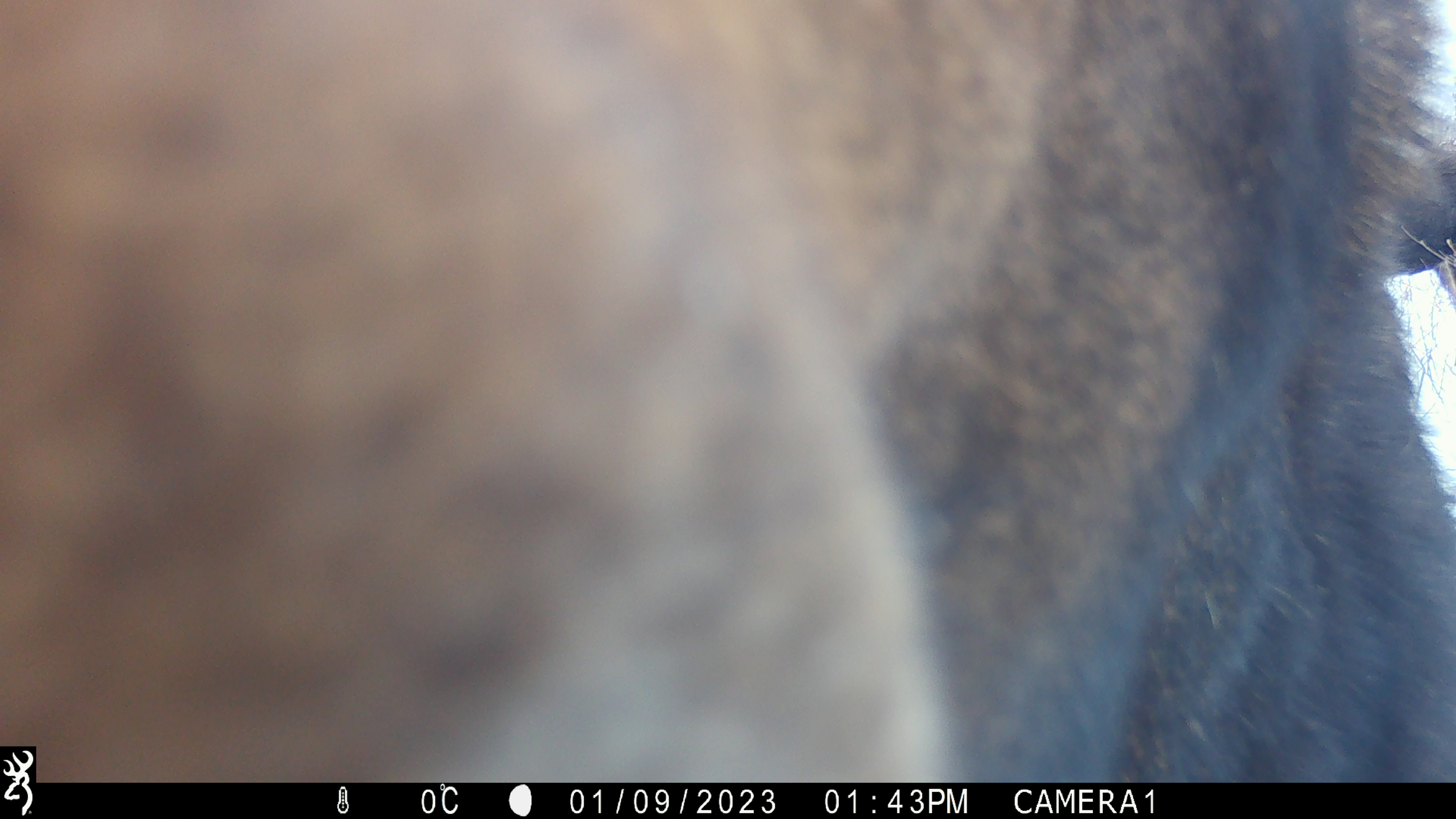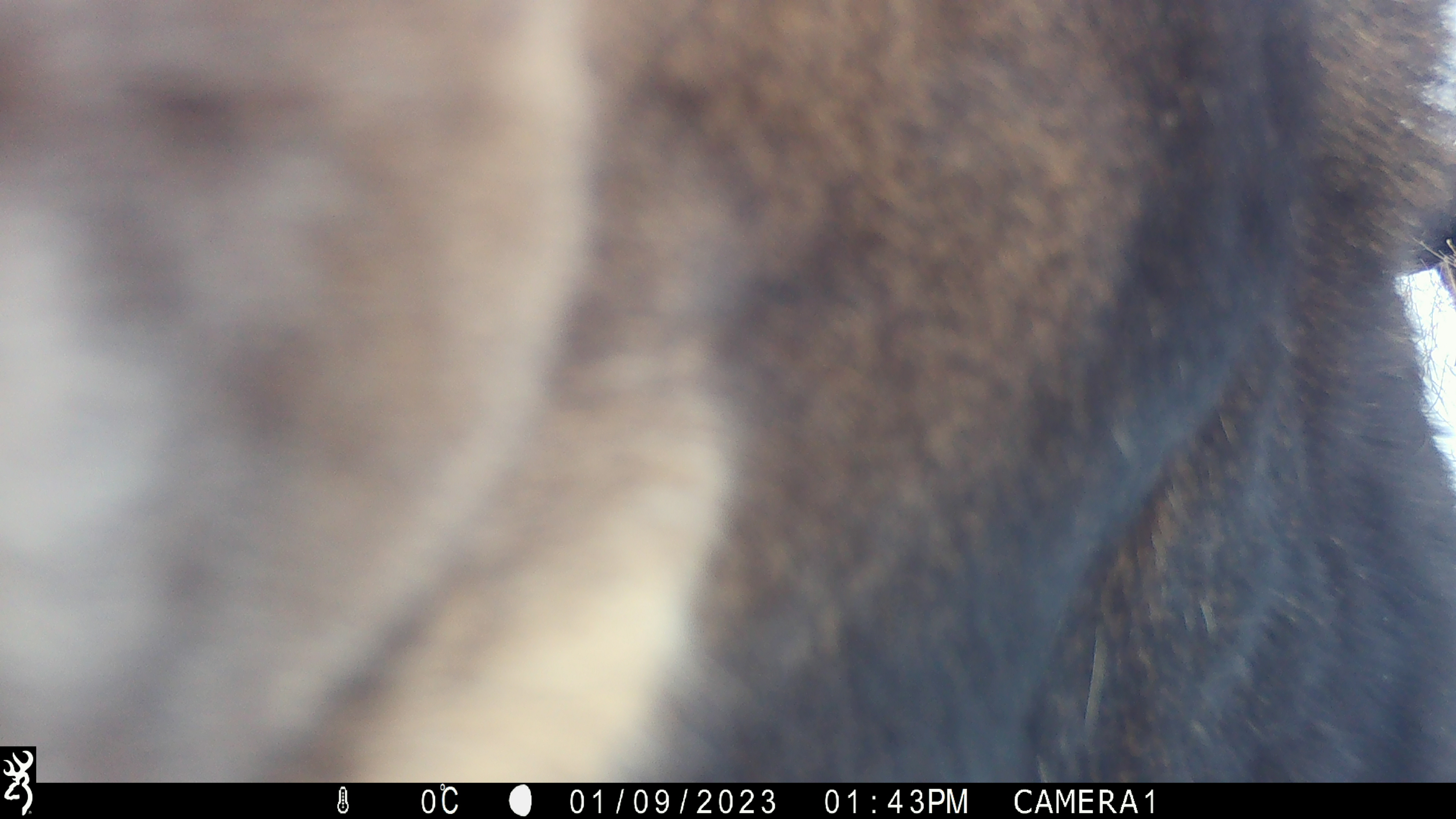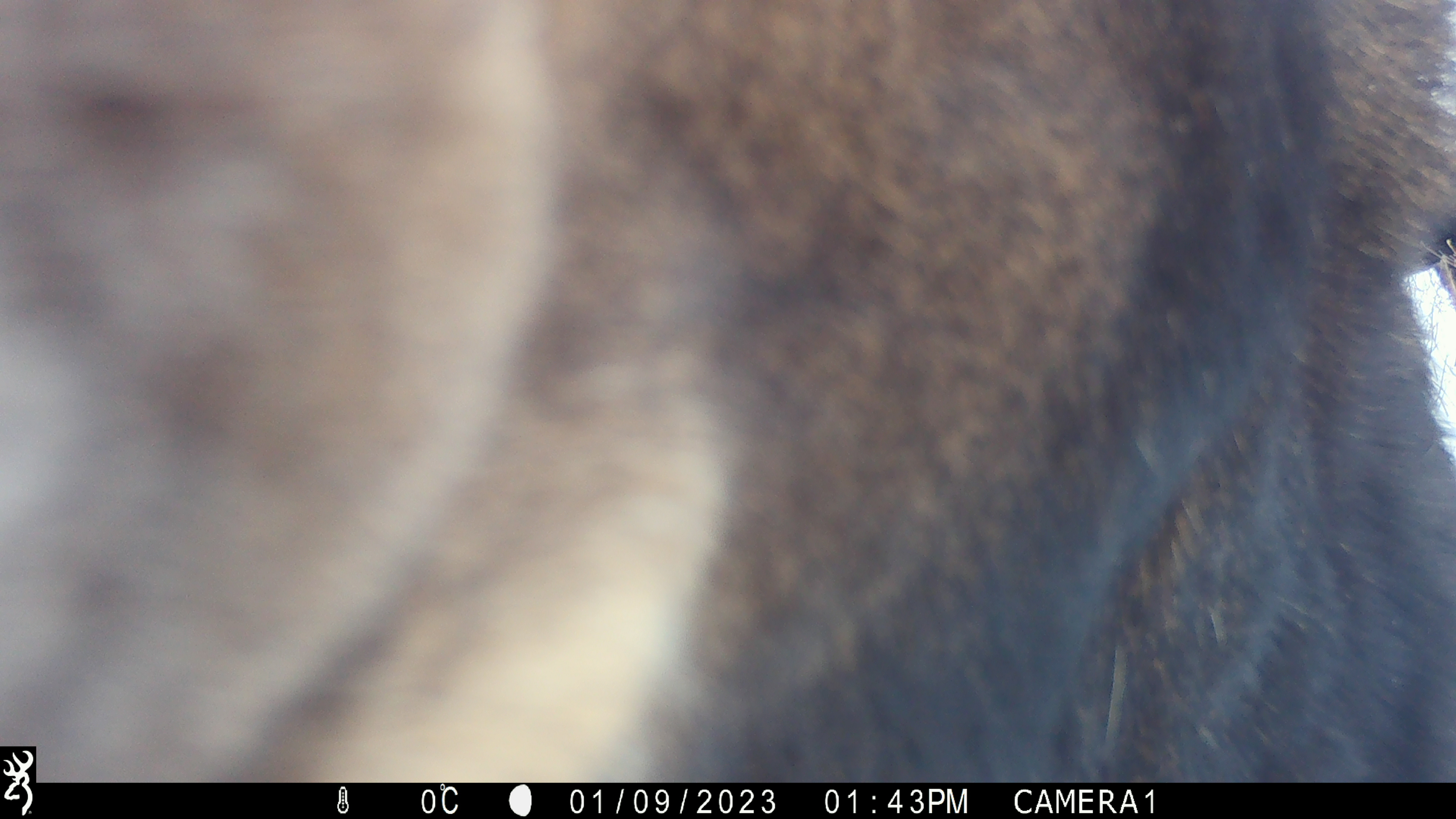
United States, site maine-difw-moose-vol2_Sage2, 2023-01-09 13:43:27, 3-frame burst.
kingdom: Animalia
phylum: Chordata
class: Mammalia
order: Artiodactyla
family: Cervidae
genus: Alces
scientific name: Alces alces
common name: moose